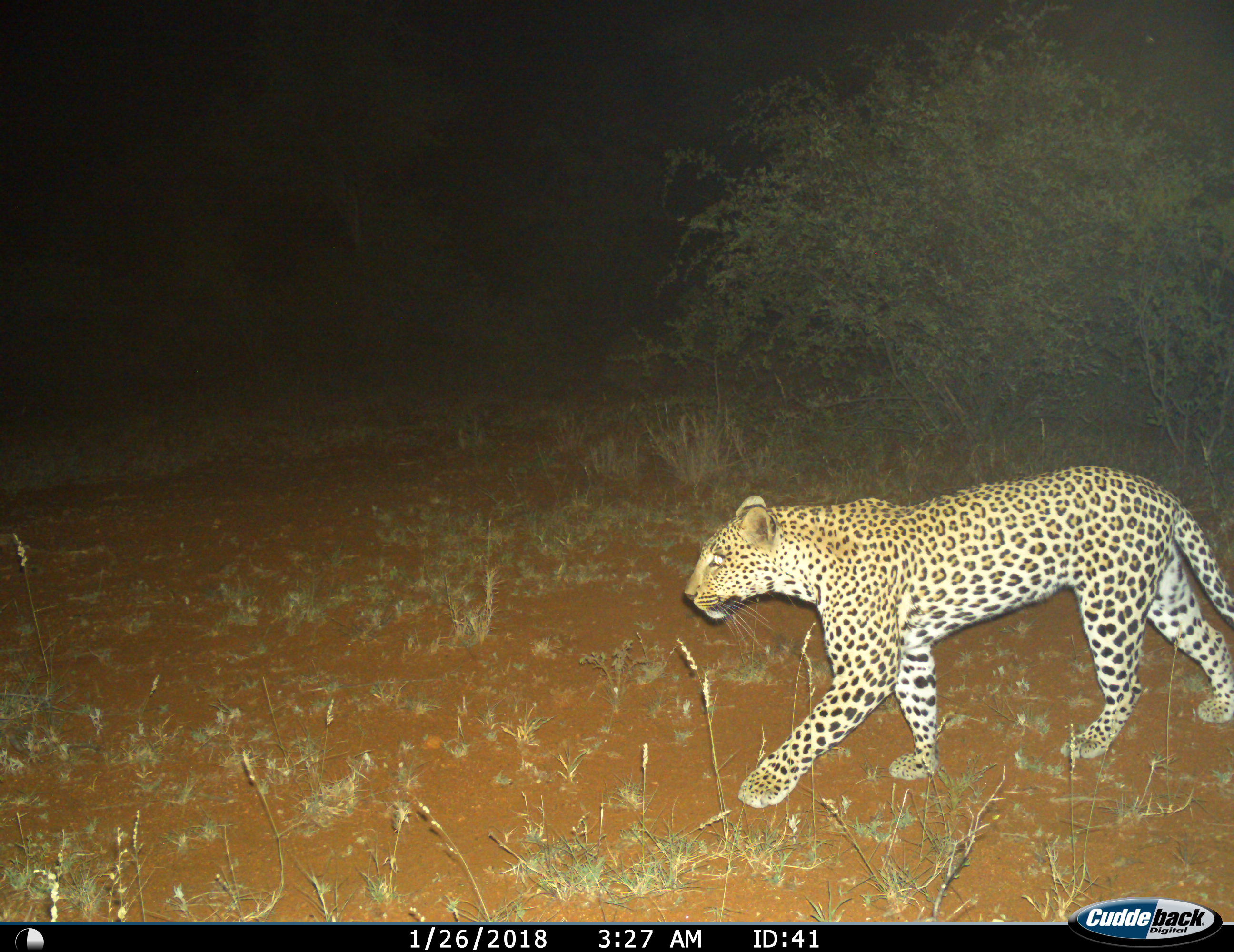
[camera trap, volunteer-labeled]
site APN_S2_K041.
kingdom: Animalia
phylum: Chordata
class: Mammalia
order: Carnivora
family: Felidae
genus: Panthera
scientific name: Panthera pardus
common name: leopard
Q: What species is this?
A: Leopard (Panthera pardus).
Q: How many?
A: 1.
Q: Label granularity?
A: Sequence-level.